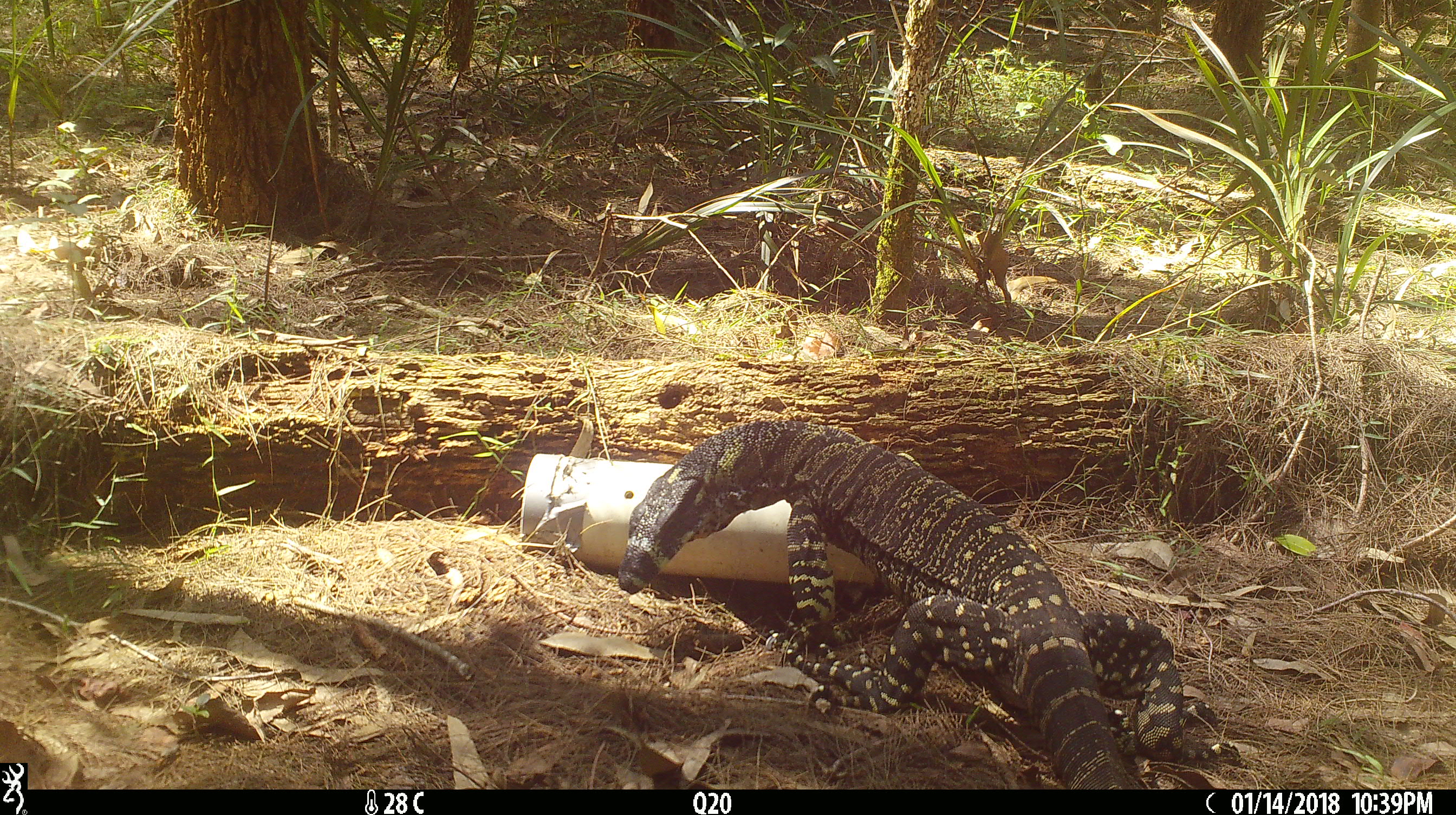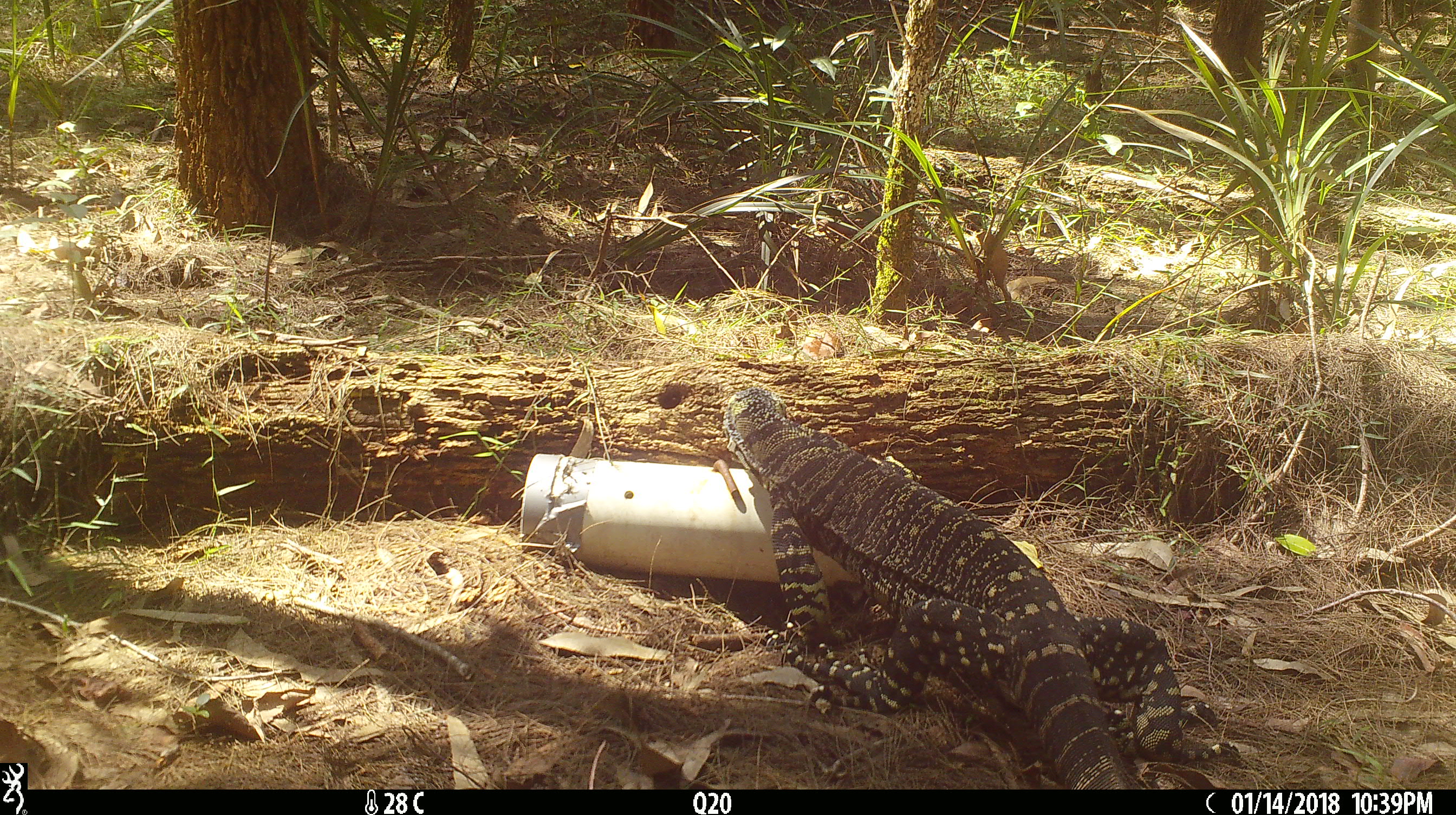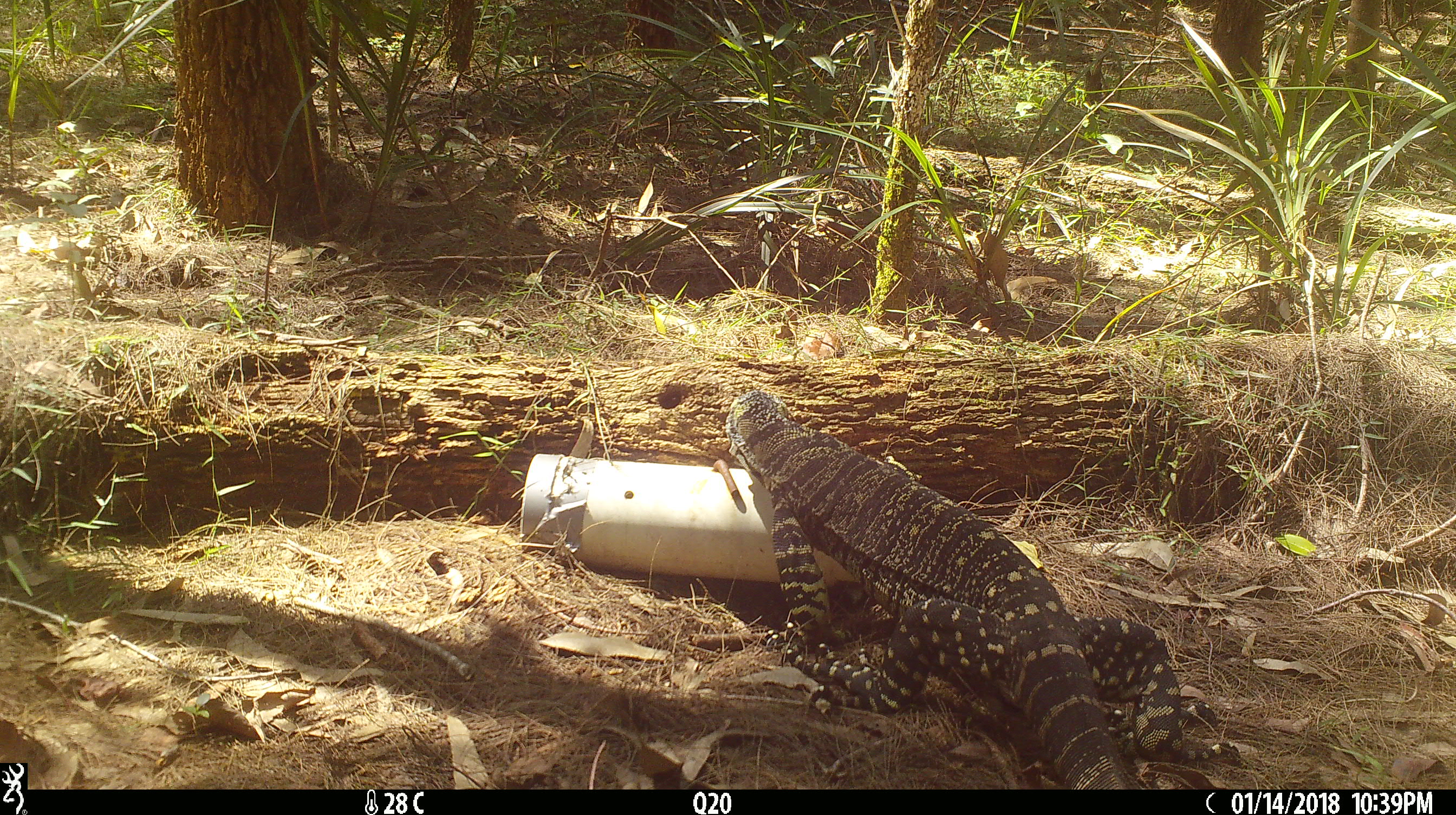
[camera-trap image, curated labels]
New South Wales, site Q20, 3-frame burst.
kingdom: Animalia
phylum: Chordata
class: Reptilia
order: Squamata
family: Varanidae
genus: Varanus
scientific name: Varanus varius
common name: lace monitor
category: goanna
Goanna (lace monitor) (Varanus varius).